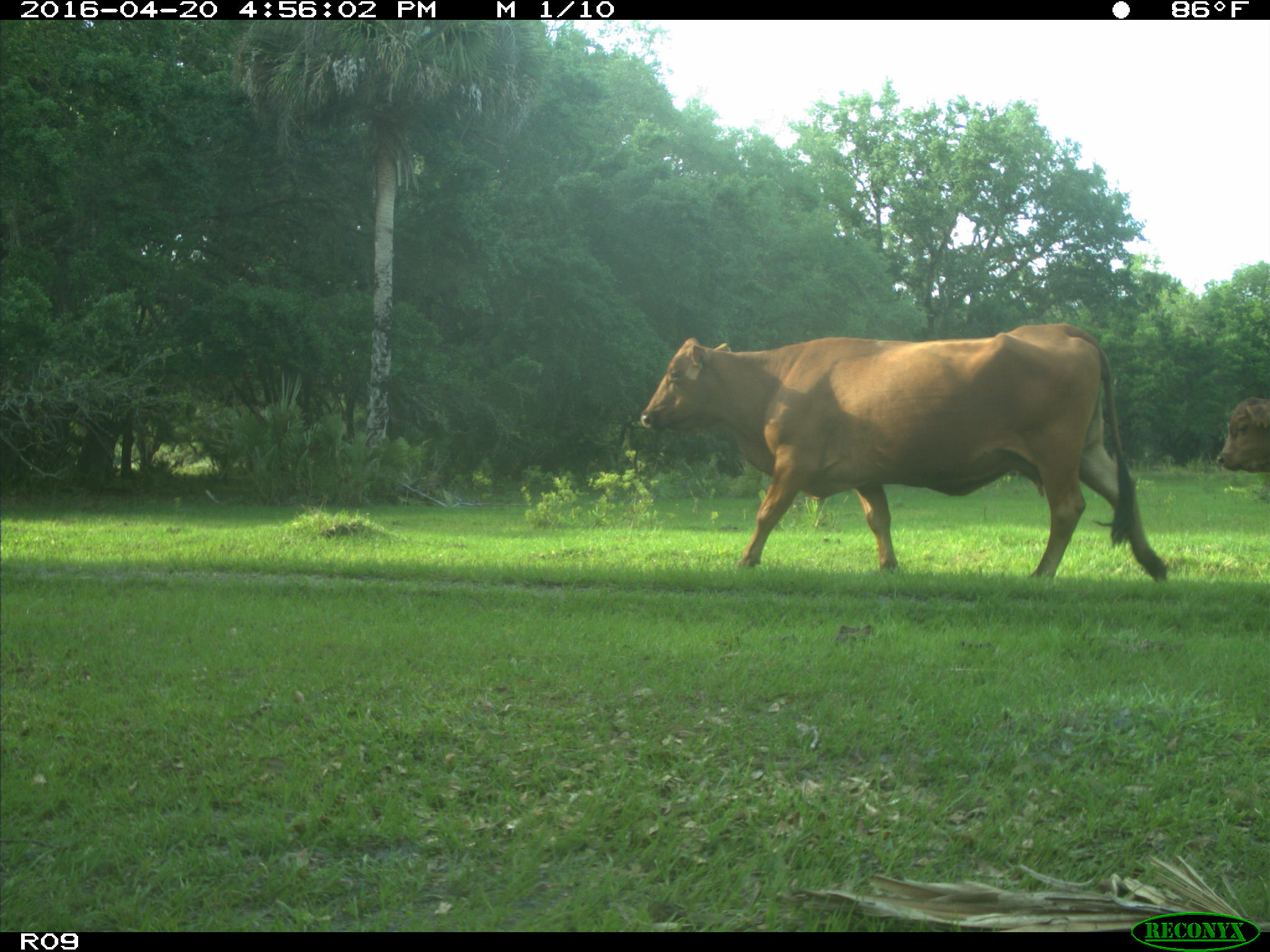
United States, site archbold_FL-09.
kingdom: Animalia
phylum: Chordata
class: Mammalia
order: Artiodactyla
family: Bovidae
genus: Bos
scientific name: Bos taurus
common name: domestic cow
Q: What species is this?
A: Bos taurus (domestic cow).